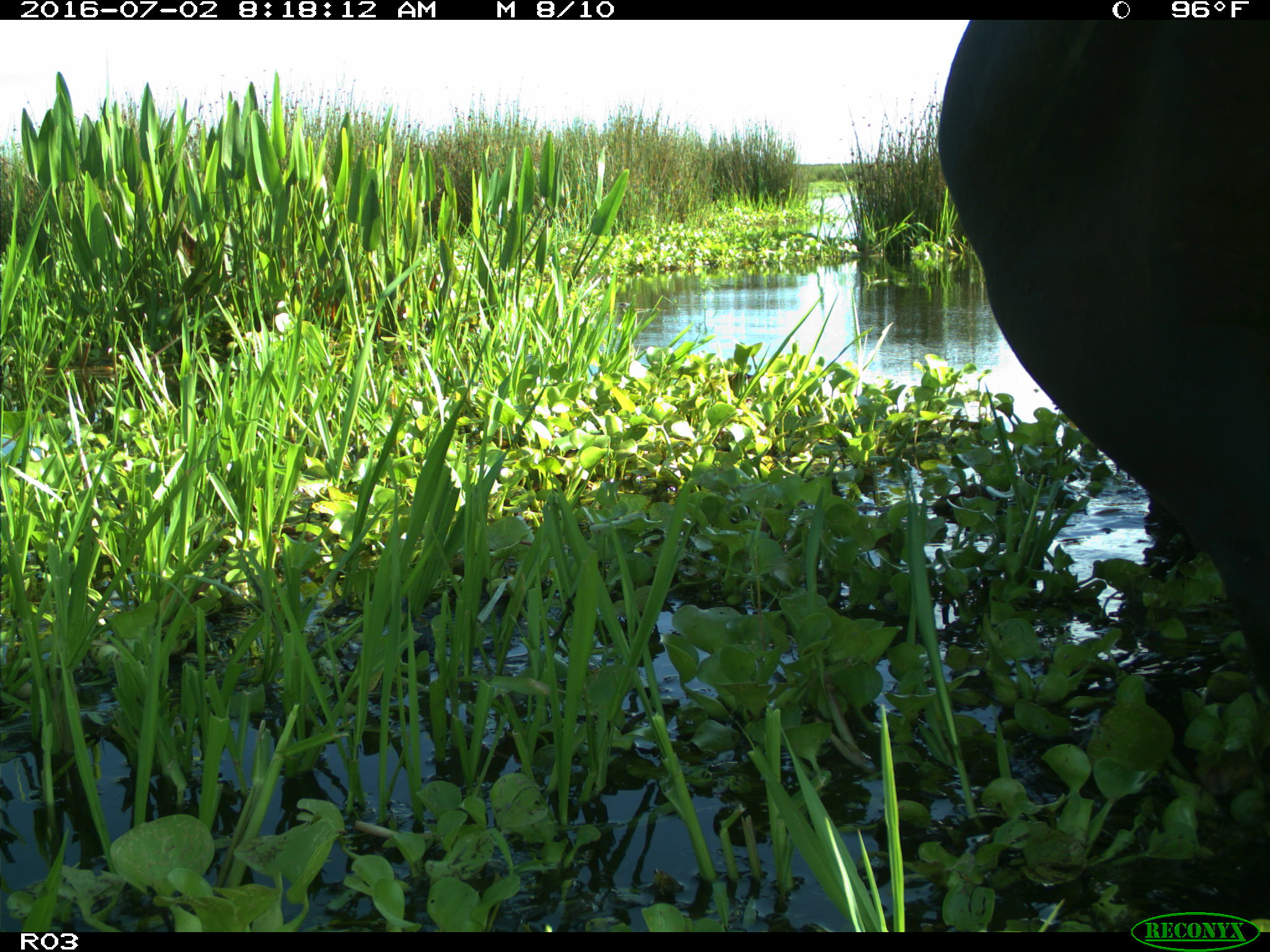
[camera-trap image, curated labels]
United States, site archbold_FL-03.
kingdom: Animalia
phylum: Chordata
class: Mammalia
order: Artiodactyla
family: Bovidae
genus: Bos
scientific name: Bos taurus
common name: domestic cow